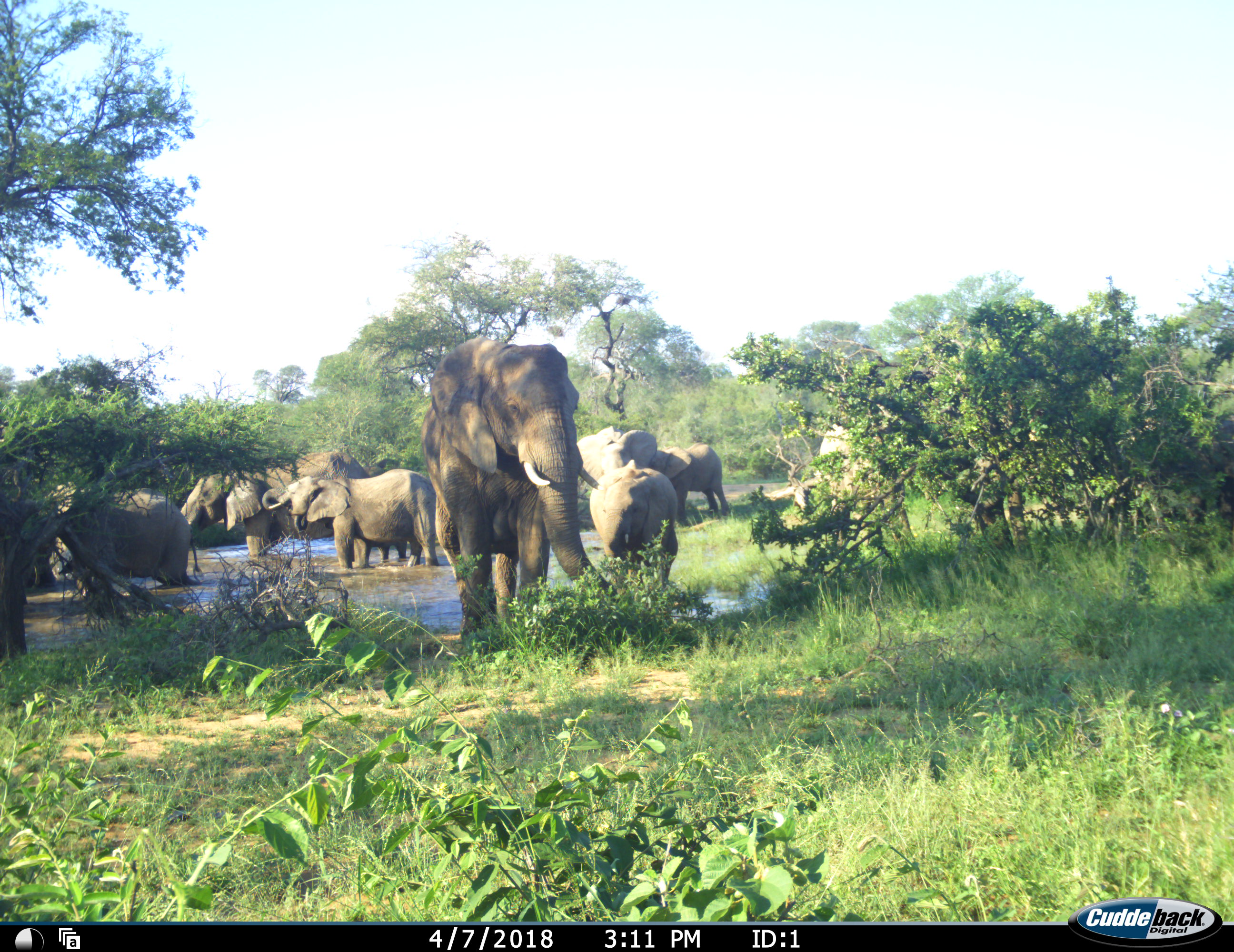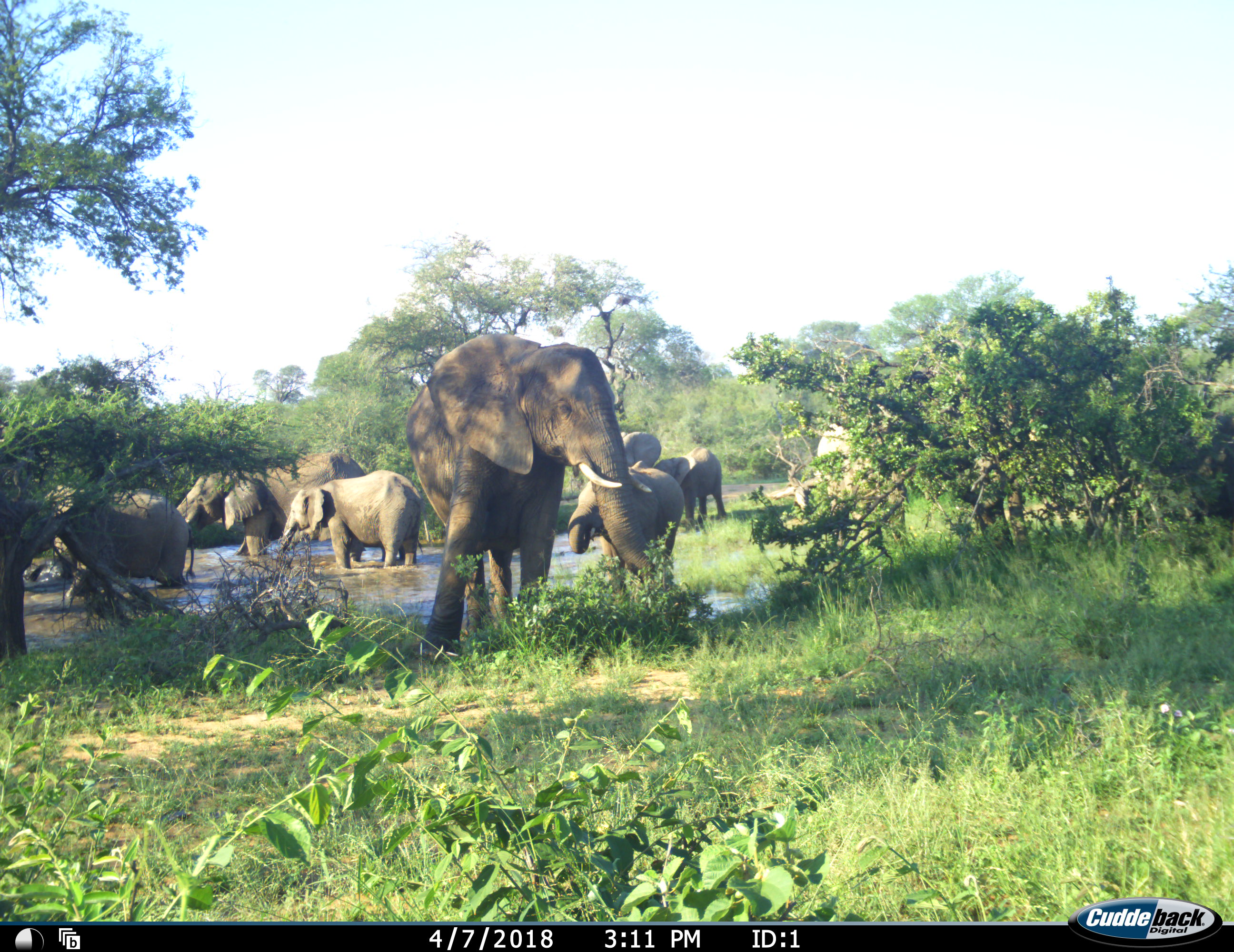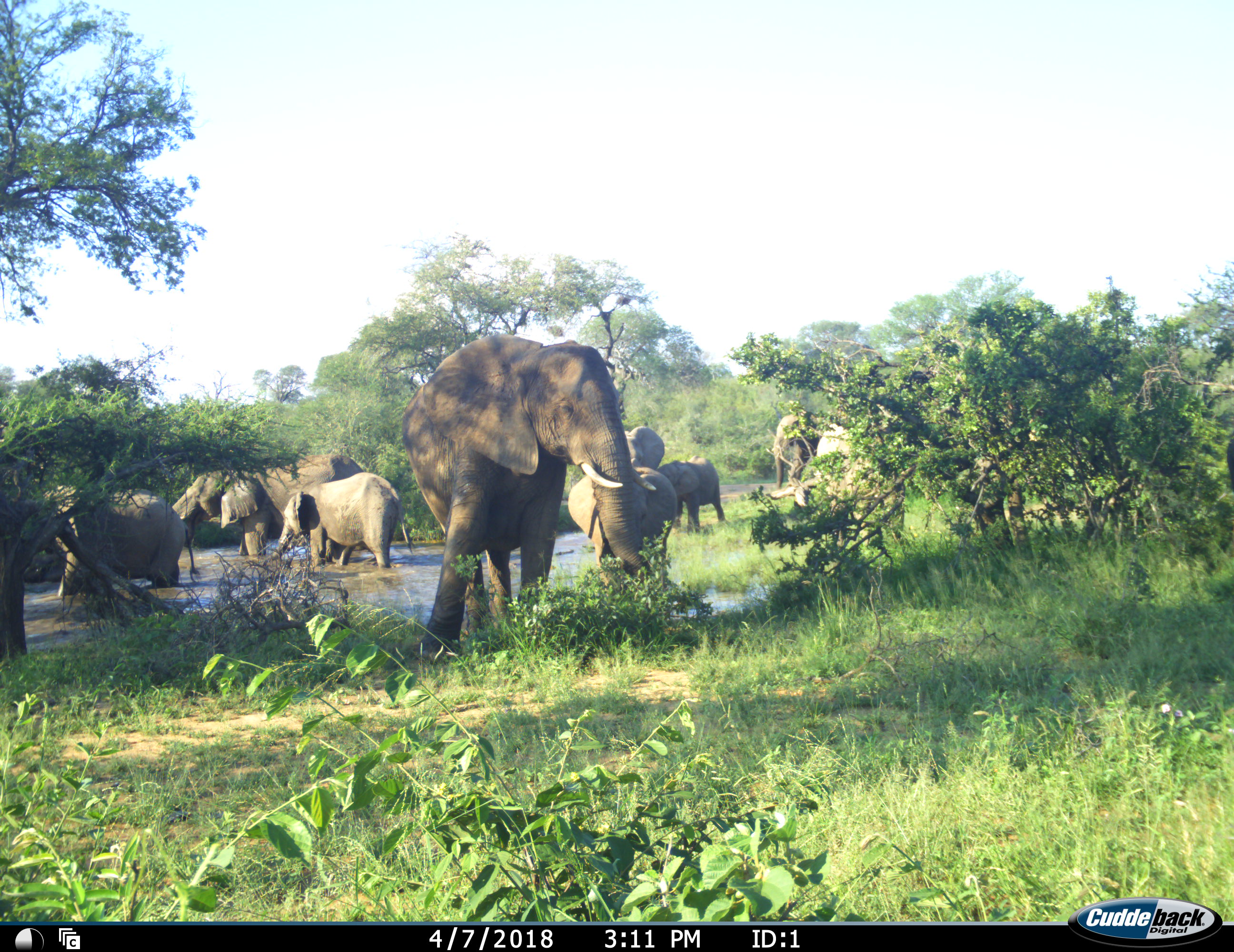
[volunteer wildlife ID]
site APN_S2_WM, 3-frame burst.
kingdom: Animalia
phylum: Chordata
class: Mammalia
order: Proboscidea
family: Elephantidae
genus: Loxodonta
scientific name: Loxodonta africana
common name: african bush elephant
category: elephant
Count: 10.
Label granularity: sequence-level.